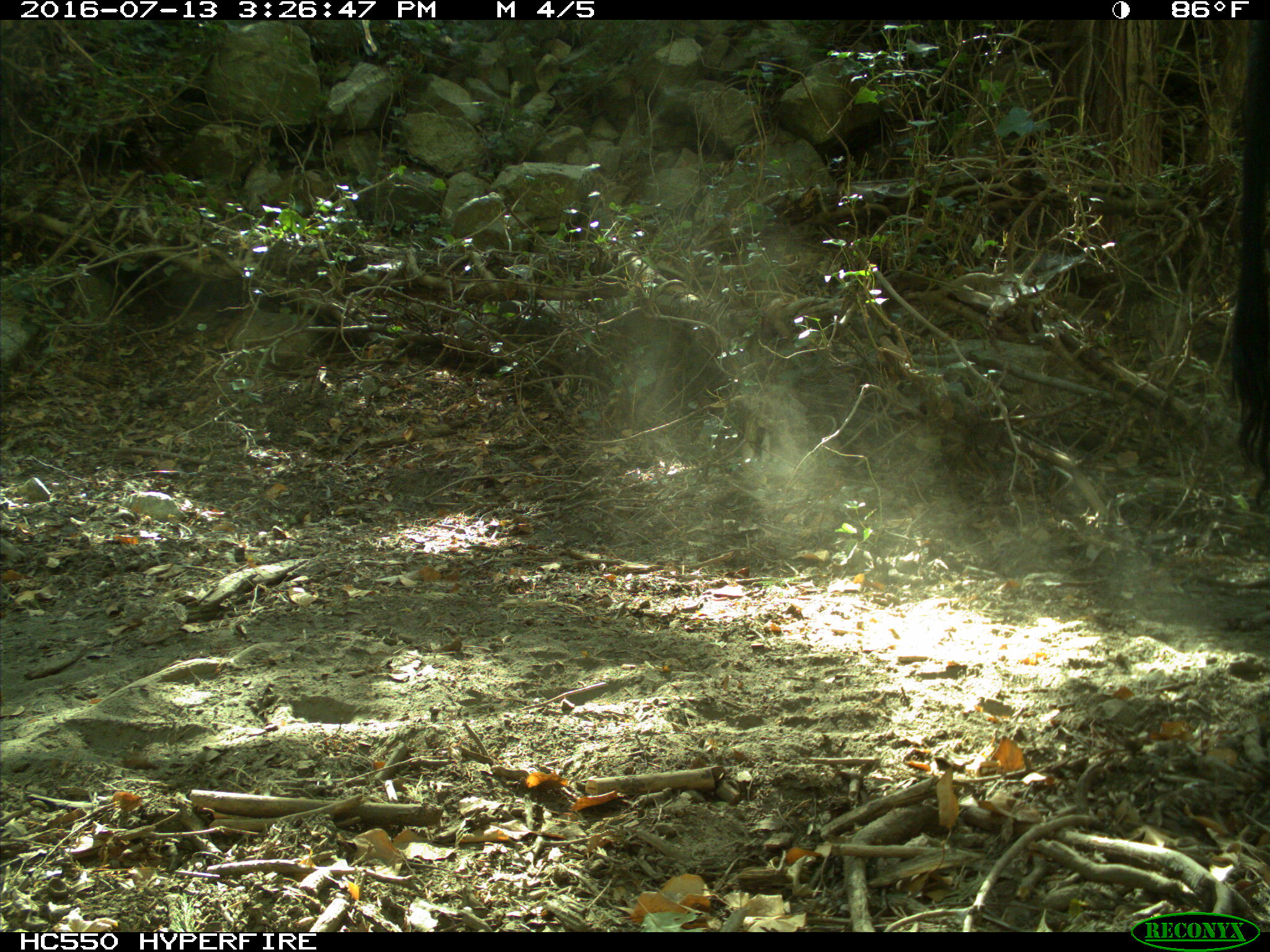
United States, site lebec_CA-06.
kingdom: Animalia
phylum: Chordata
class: Mammalia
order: Artiodactyla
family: Bovidae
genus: Bos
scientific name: Bos taurus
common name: domestic cow